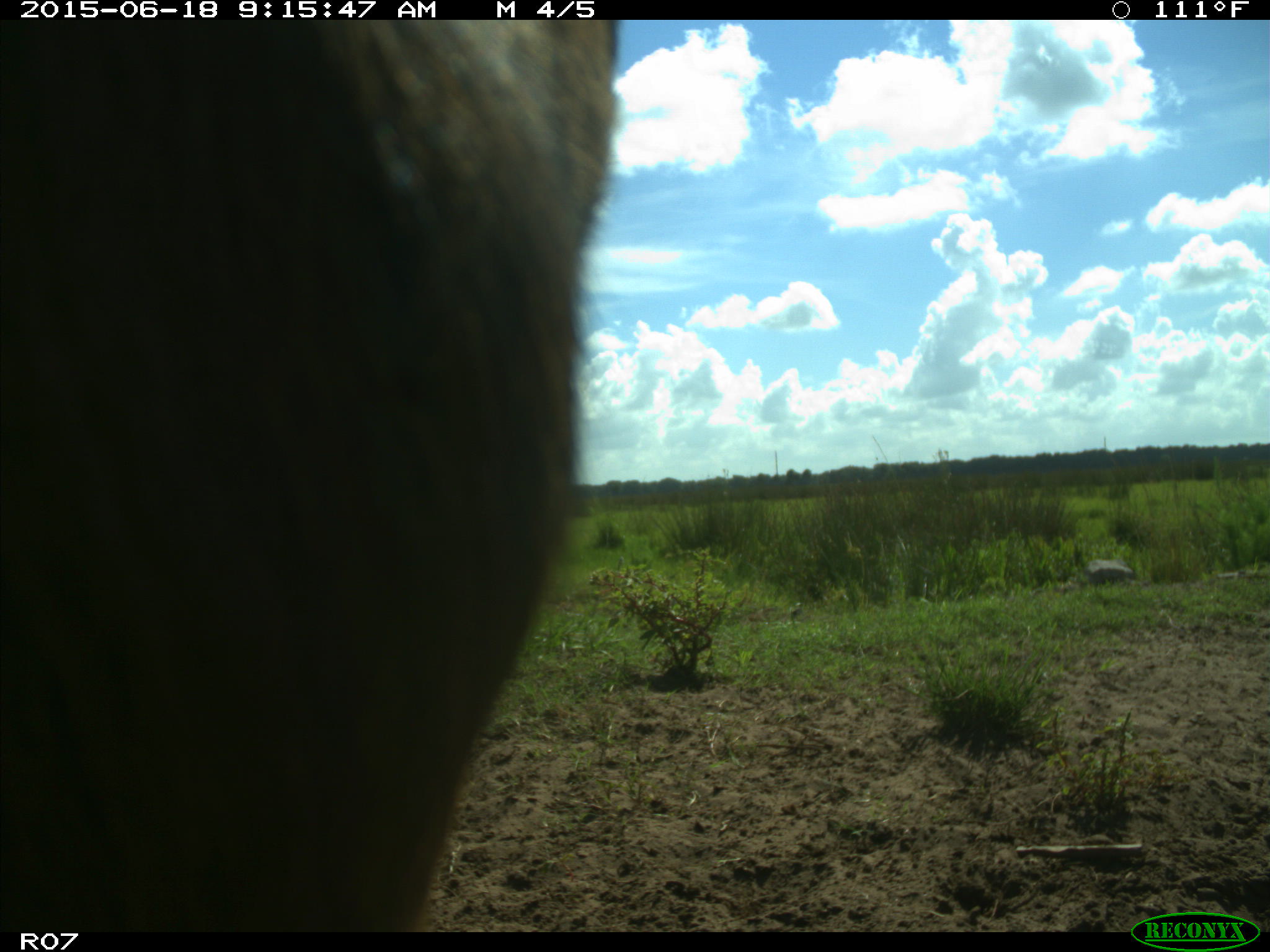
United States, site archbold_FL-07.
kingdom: Animalia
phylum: Chordata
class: Mammalia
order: Artiodactyla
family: Bovidae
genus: Bos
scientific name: Bos taurus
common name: domestic cow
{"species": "Bos taurus (domestic cow)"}